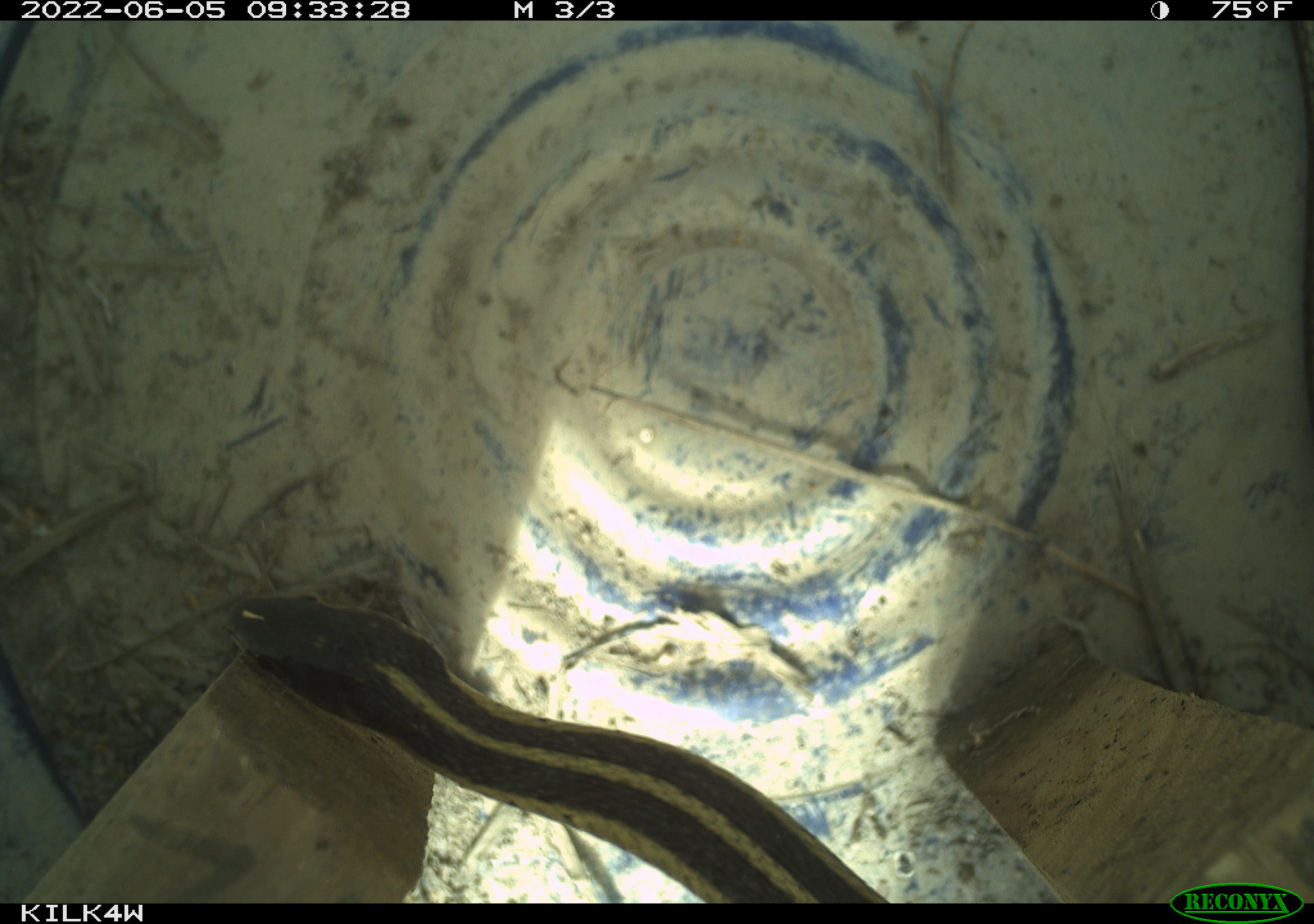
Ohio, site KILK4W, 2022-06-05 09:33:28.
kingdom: Animalia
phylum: Chordata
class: Reptilia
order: Squamata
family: Colubridae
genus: Thamnophis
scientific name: Thamnophis sirtalis sirtalis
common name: eastern gartersnake